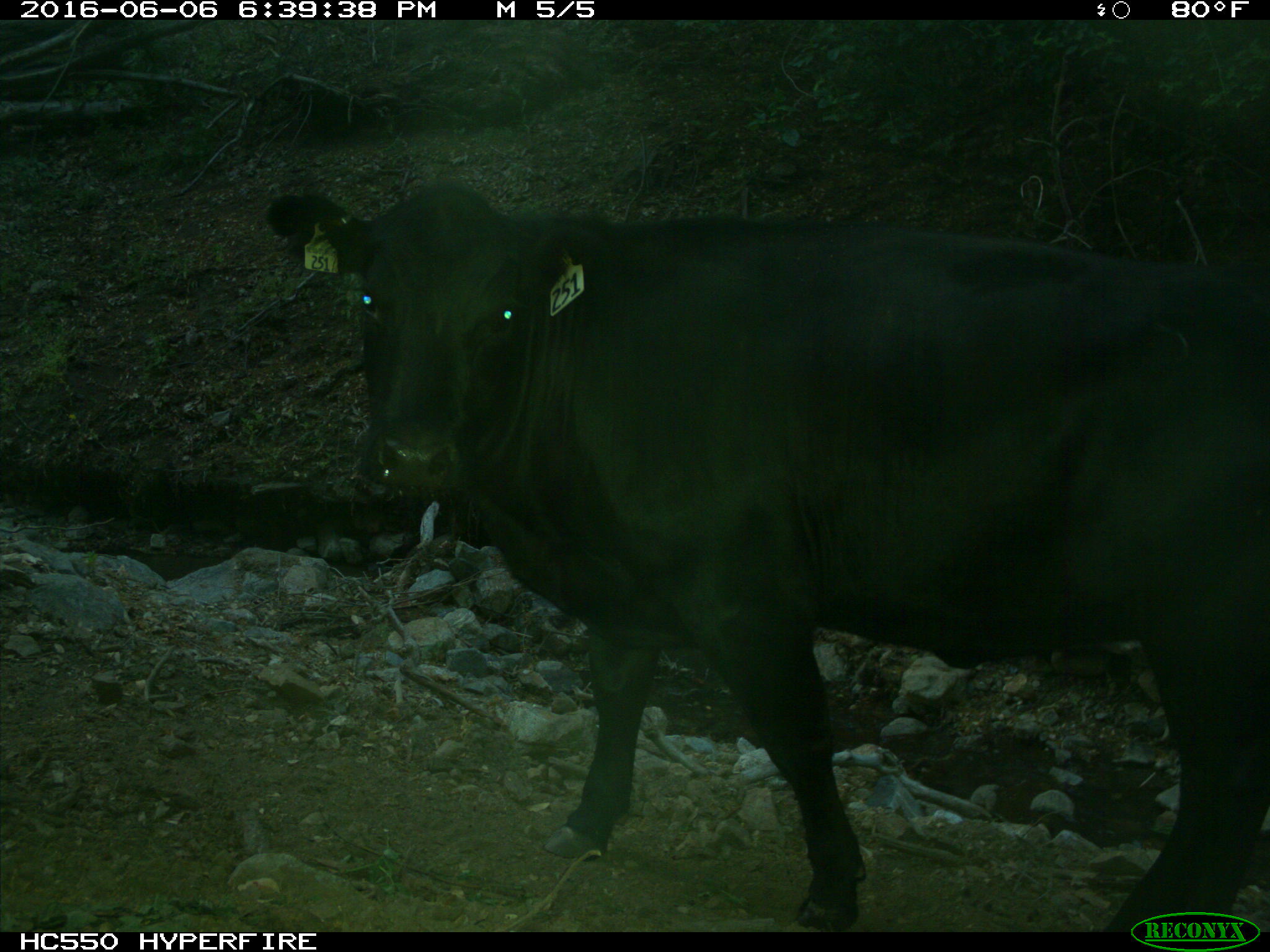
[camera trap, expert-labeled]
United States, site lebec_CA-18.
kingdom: Animalia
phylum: Chordata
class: Mammalia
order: Artiodactyla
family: Bovidae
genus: Bos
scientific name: Bos taurus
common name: domestic cow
Bos taurus (domestic cow).